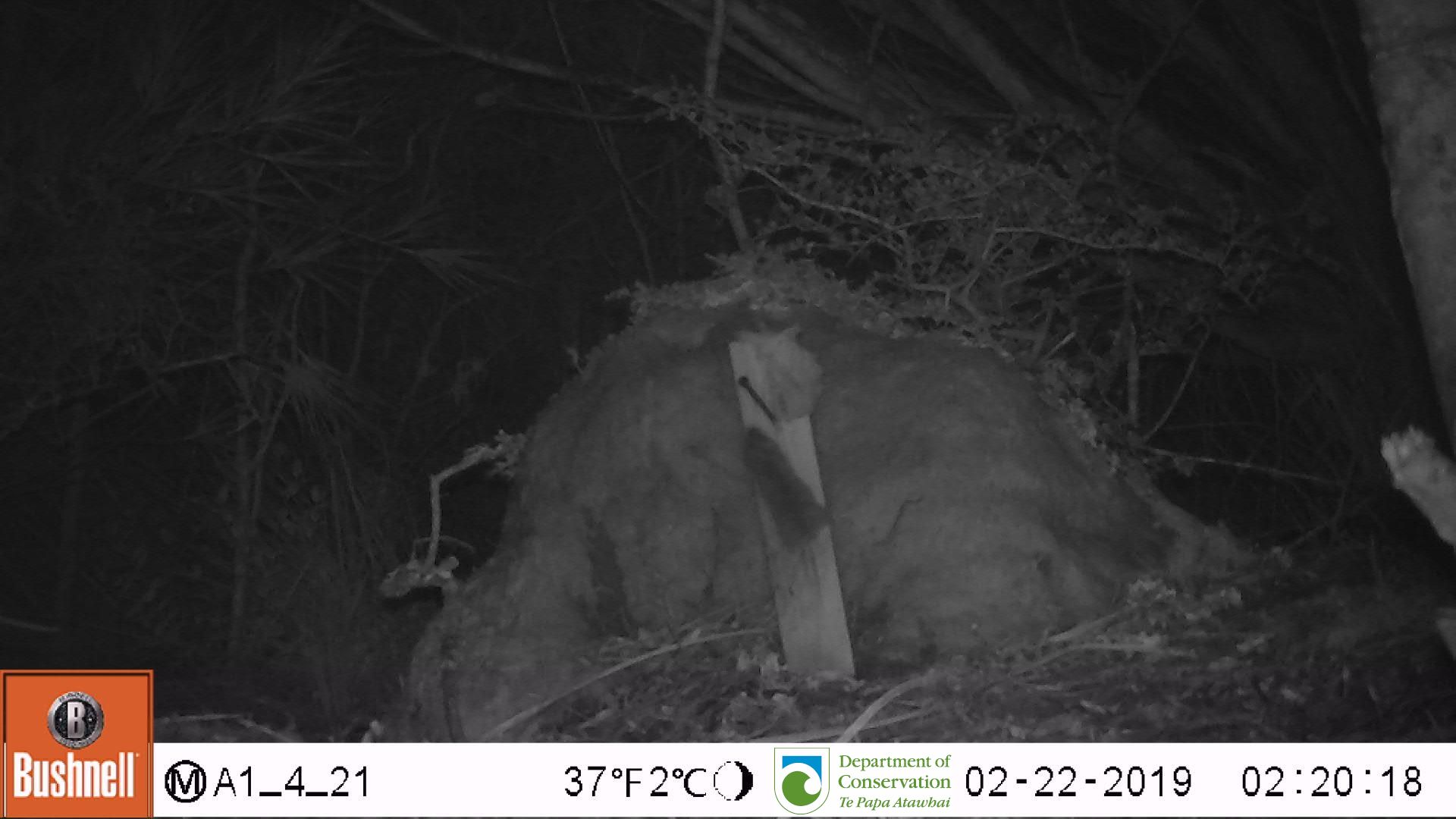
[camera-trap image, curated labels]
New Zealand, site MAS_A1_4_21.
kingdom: Animalia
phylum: Chordata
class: Mammalia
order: Rodentia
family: Muridae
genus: Mus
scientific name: Mus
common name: mouse